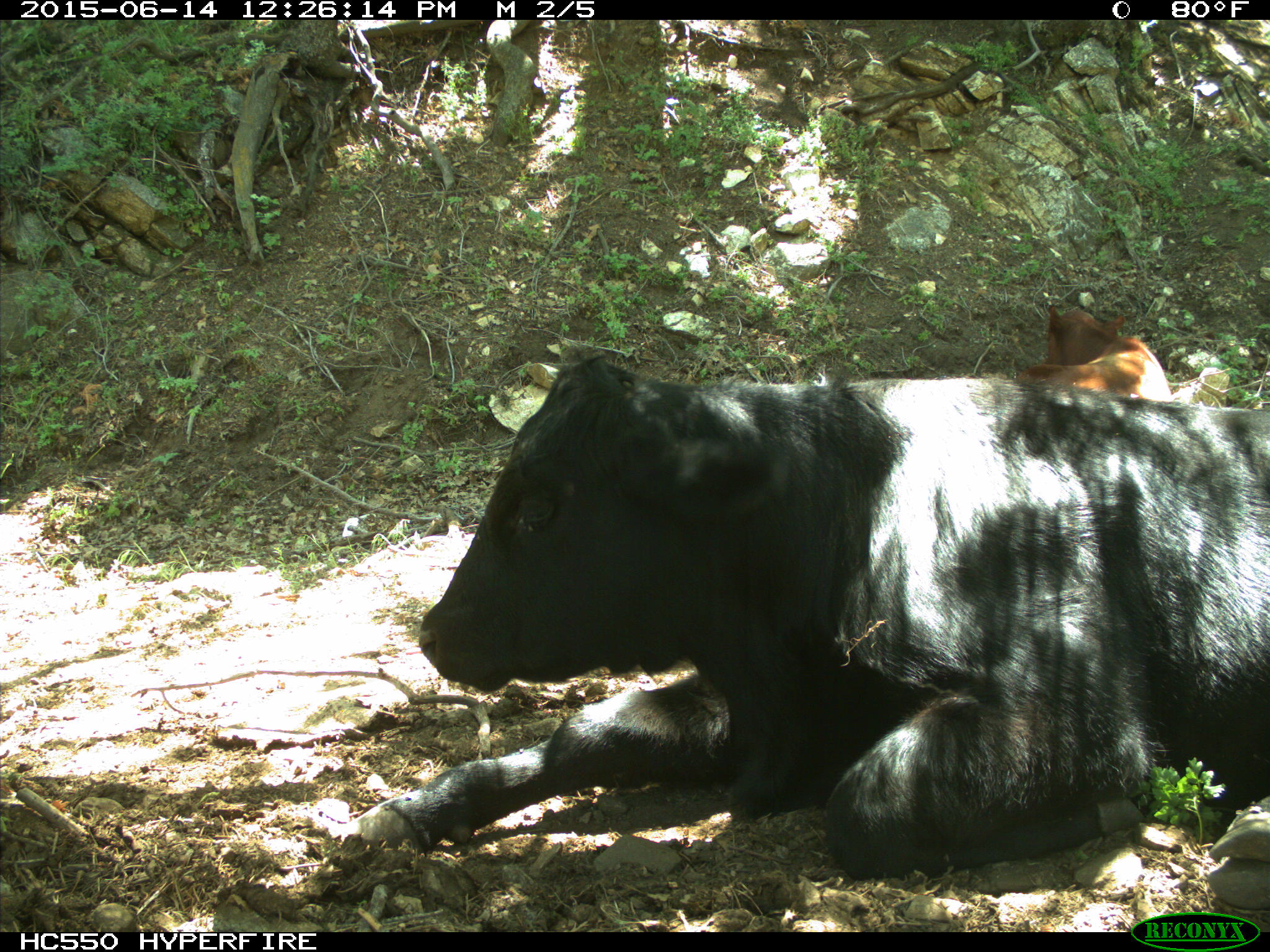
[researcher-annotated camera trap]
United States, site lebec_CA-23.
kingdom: Animalia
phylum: Chordata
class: Mammalia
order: Artiodactyla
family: Bovidae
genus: Bos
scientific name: Bos taurus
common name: domestic cow